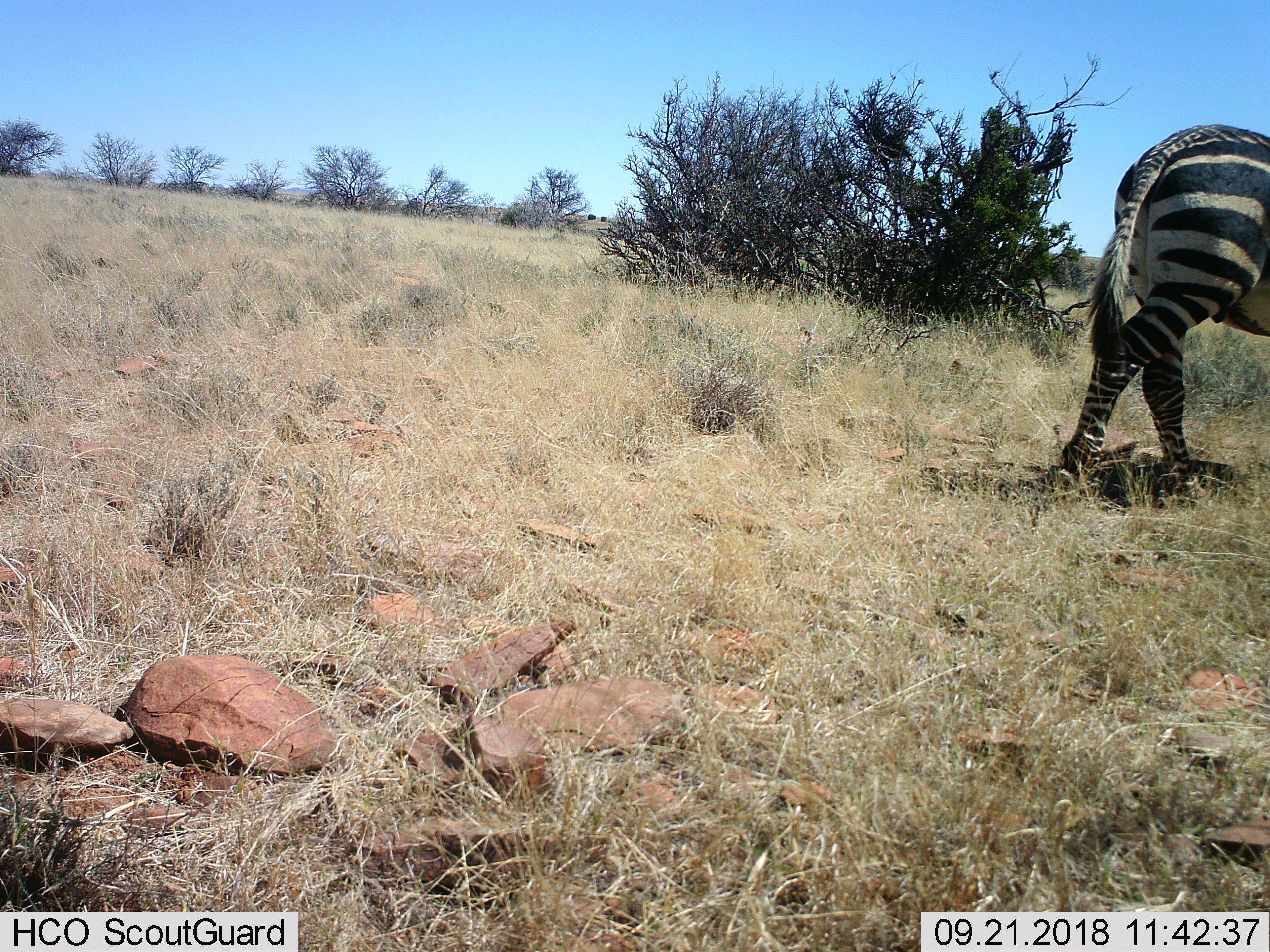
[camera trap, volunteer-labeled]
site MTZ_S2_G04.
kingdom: Animalia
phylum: Chordata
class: Mammalia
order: Perissodactyla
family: Equidae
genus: Equus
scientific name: Equus zebra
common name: mountain zebra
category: zebramountain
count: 1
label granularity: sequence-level